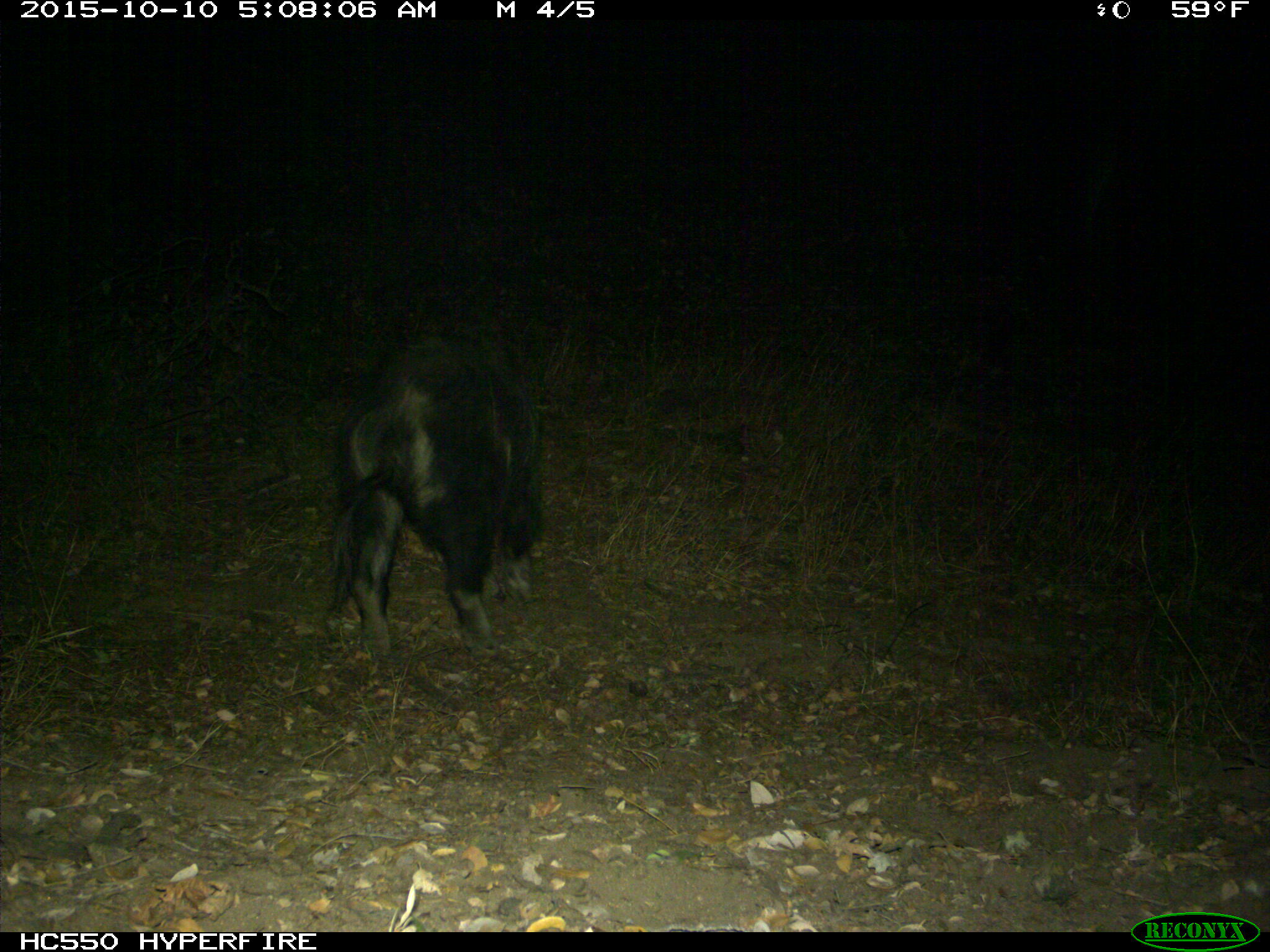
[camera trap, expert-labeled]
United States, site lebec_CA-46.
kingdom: Animalia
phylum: Chordata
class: Mammalia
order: Artiodactyla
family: Suidae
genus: Sus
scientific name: Sus scrofa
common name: wild boar